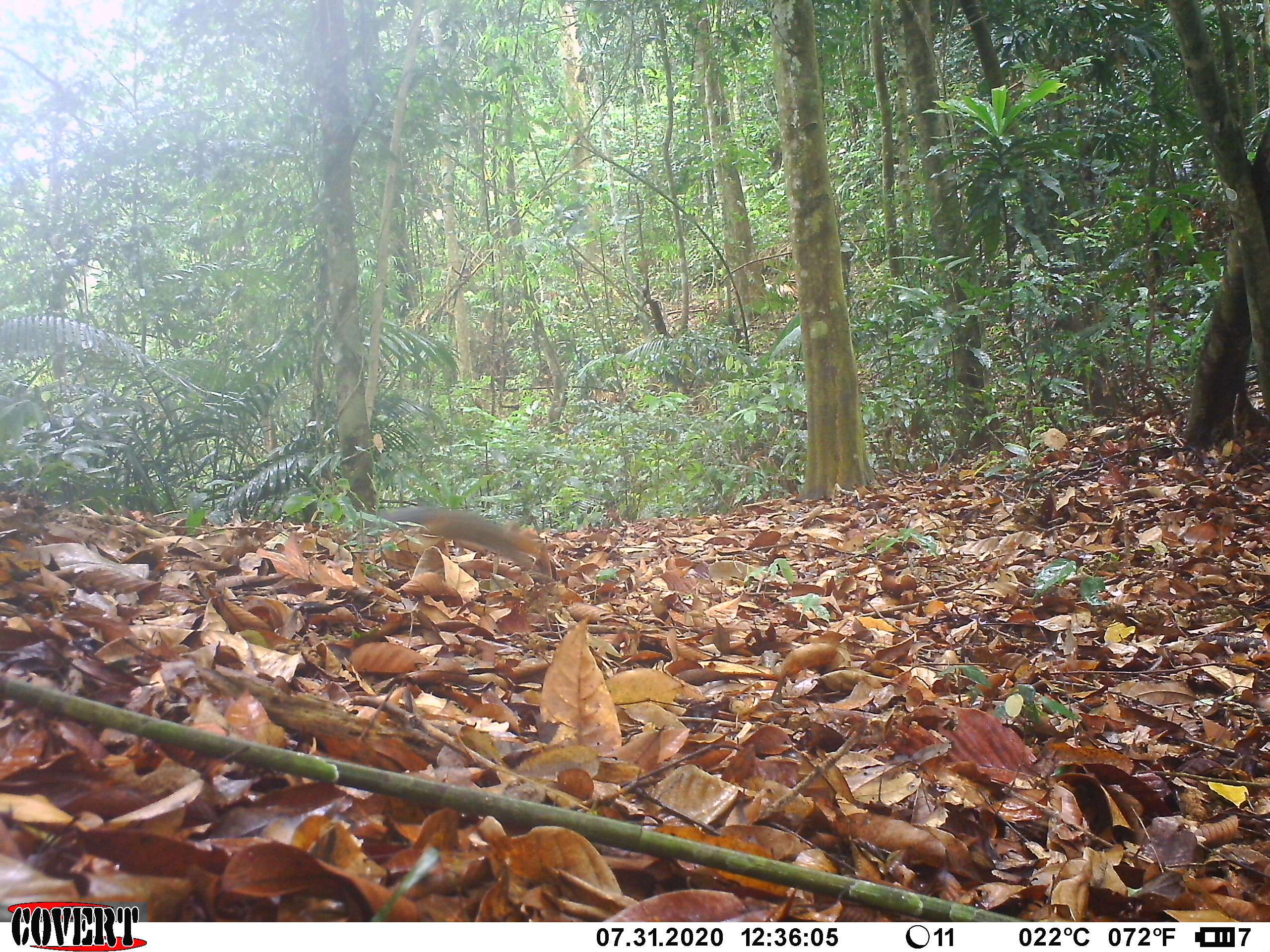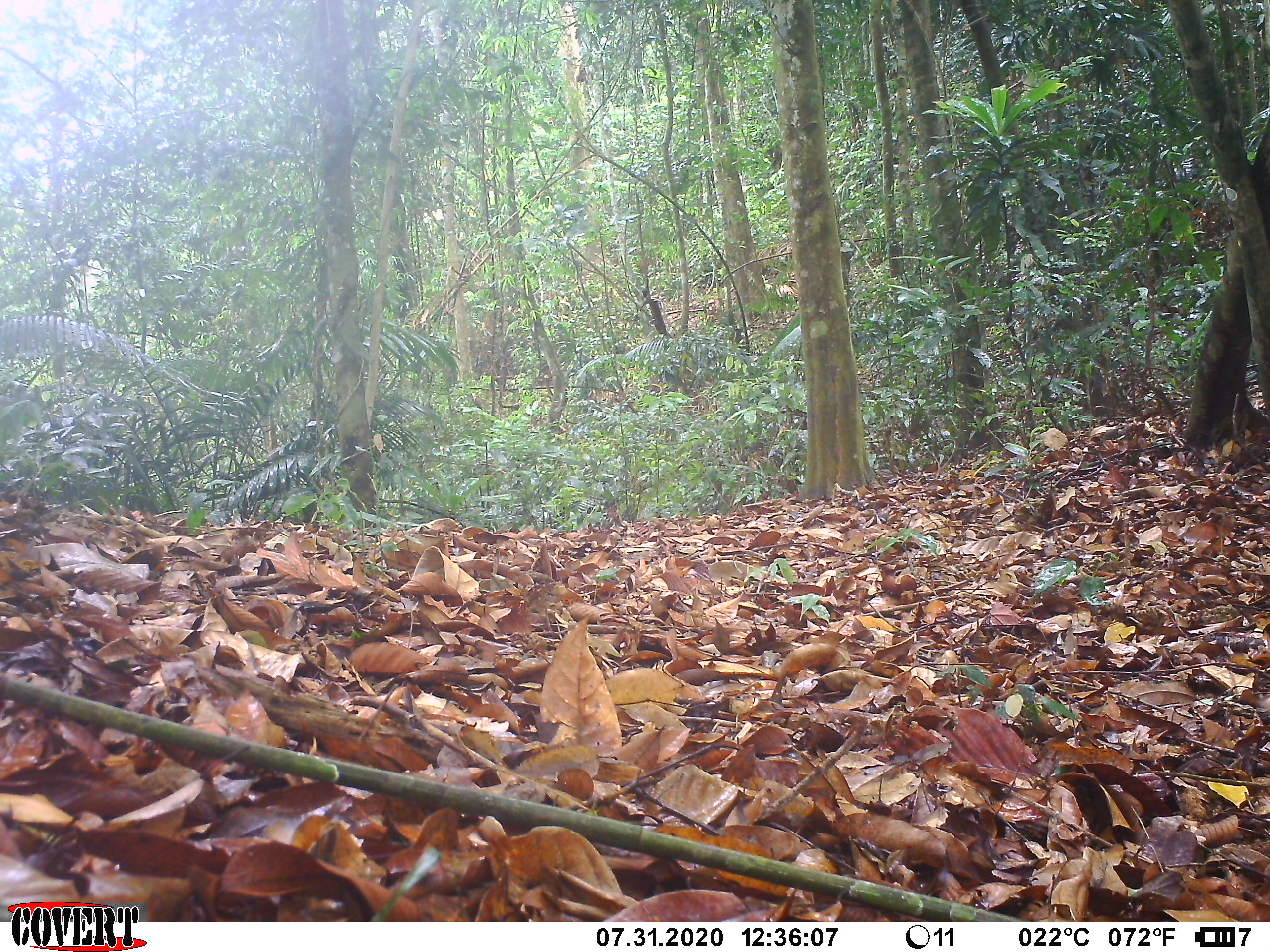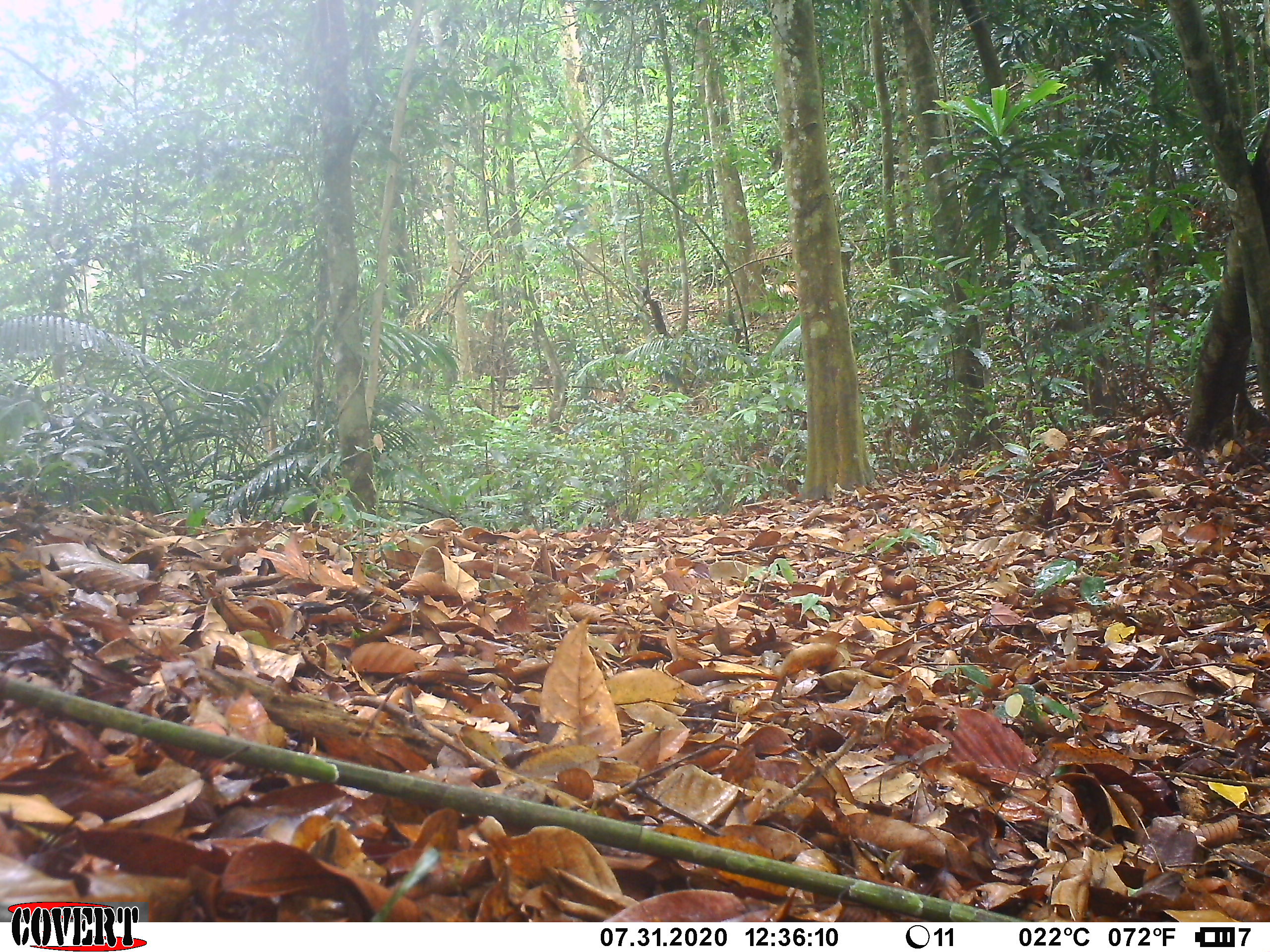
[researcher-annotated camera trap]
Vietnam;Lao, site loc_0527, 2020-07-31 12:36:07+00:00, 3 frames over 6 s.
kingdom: Animalia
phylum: Chordata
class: Mammalia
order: Rodentia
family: Sciuridae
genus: Dremomys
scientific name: Dremomys rufigenis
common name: red-cheeked squirrel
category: red cheeked squirrel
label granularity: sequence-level